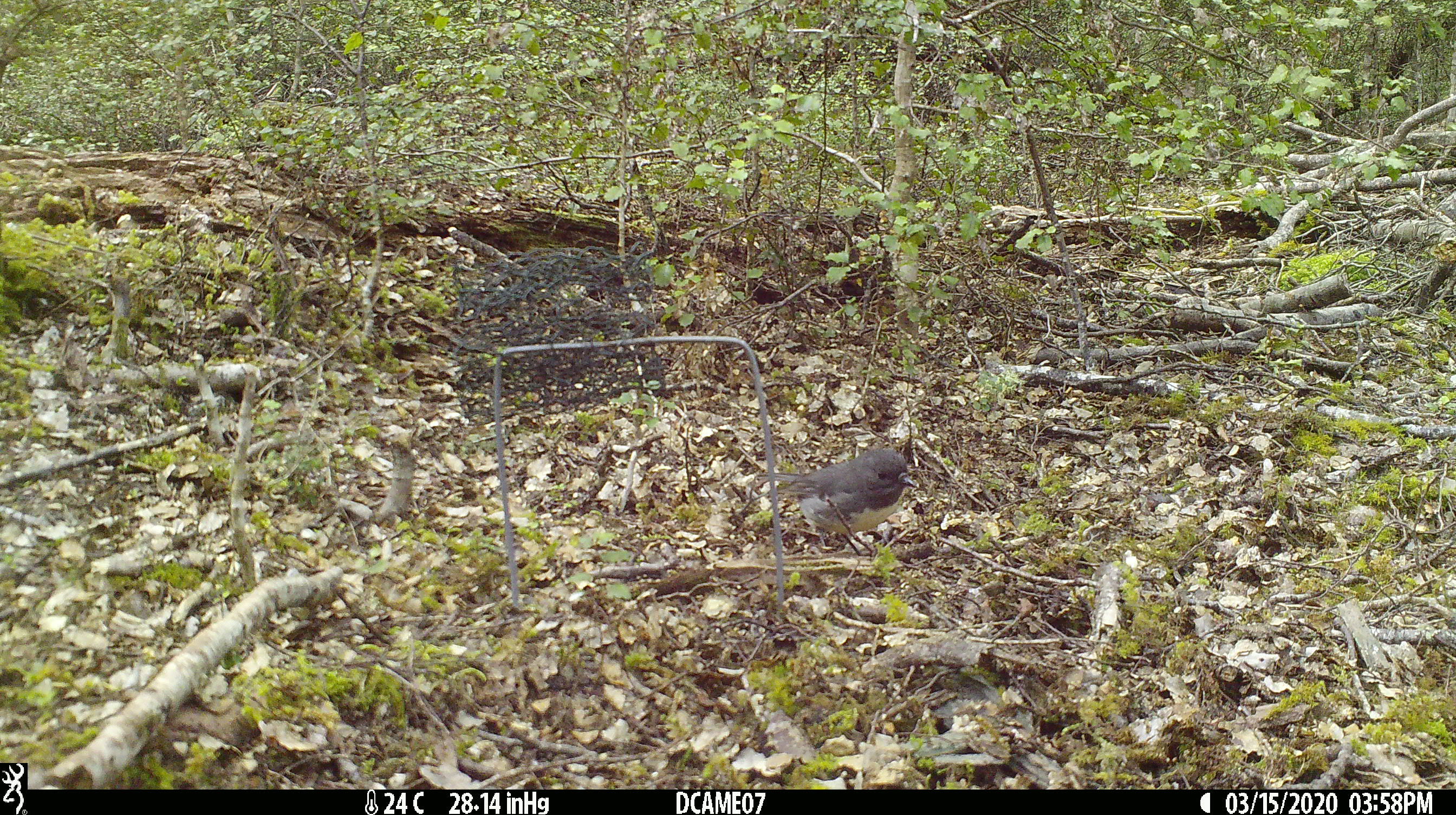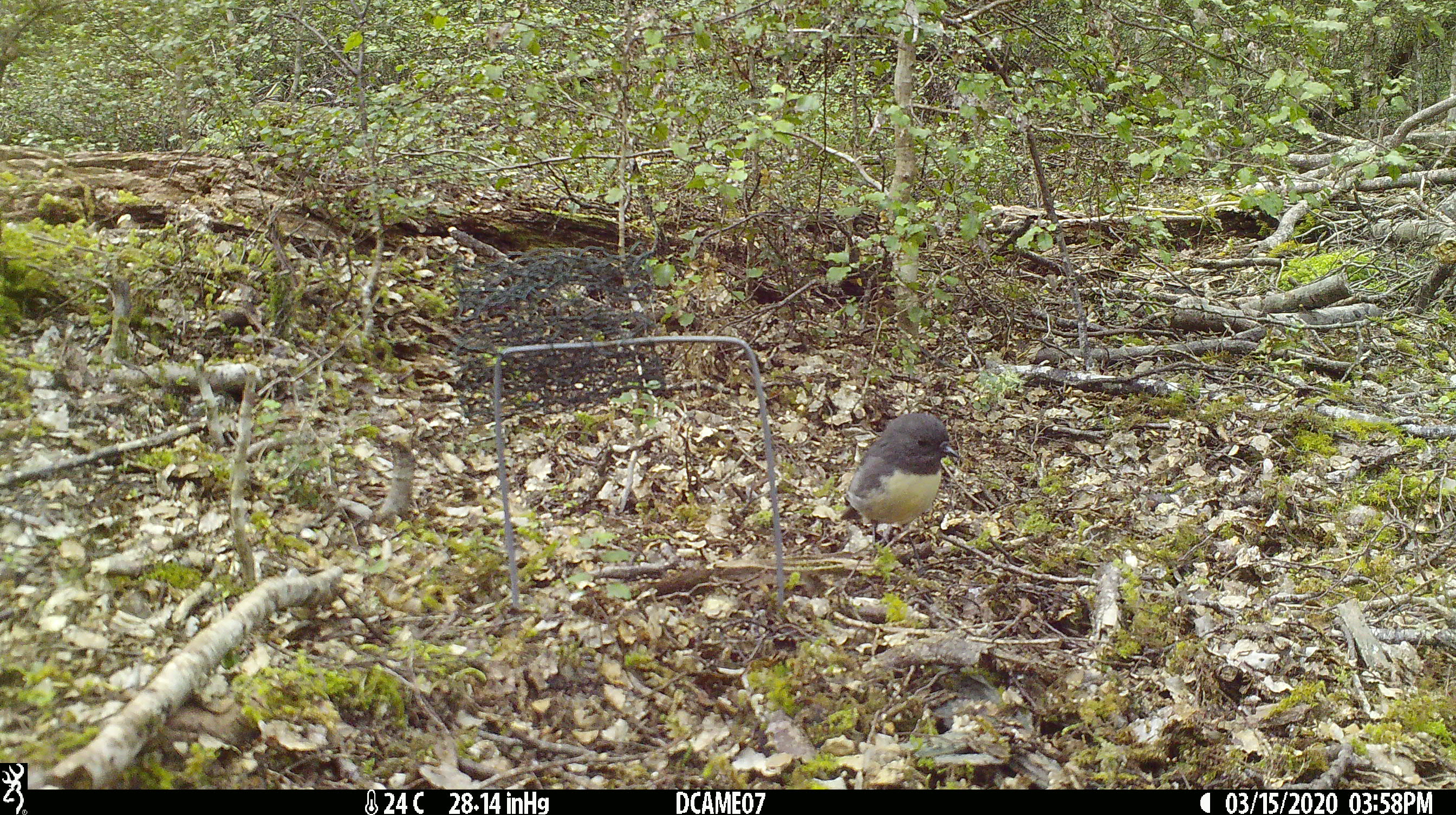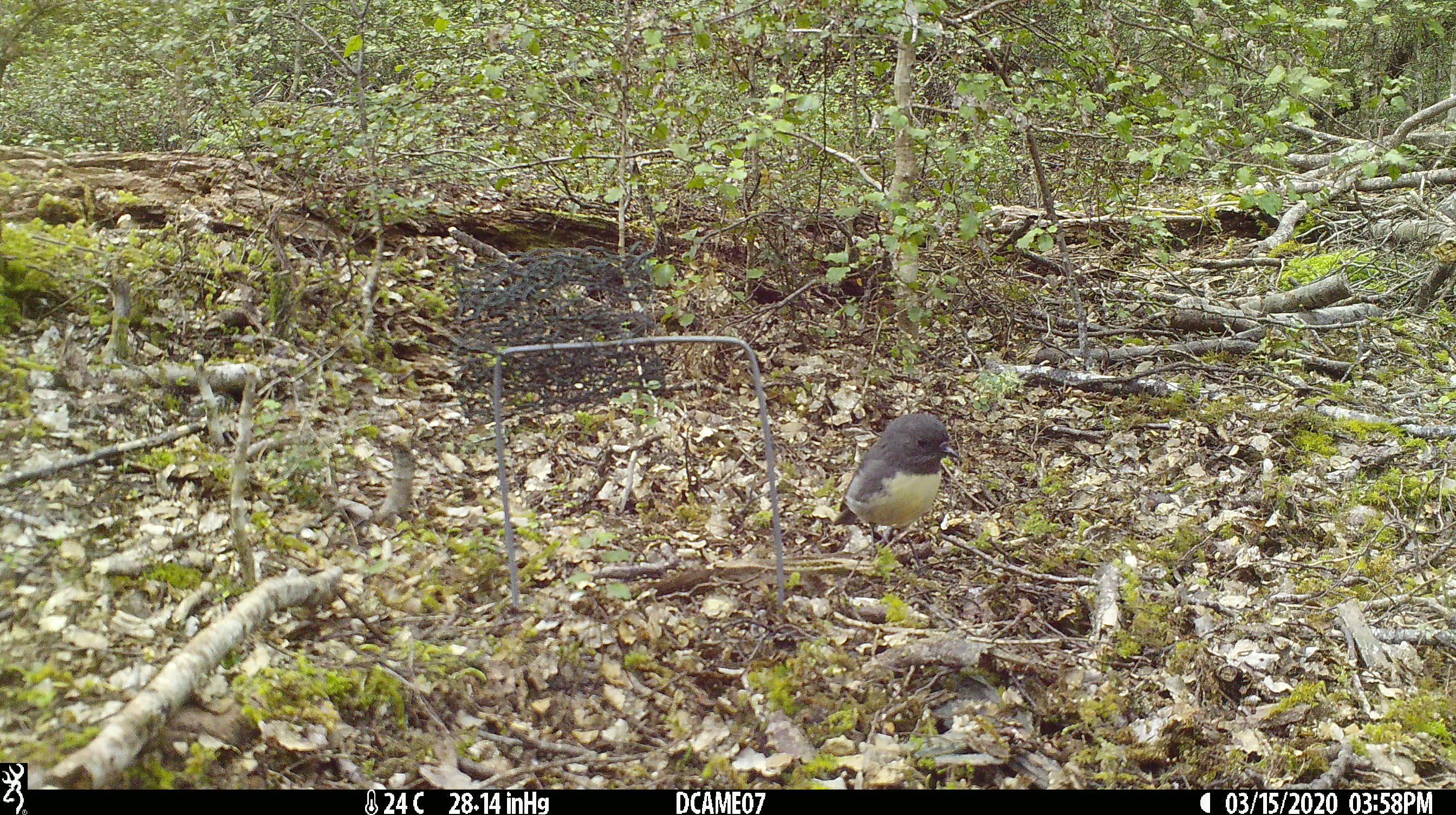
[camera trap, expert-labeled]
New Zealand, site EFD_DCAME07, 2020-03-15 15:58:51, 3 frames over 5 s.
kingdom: Animalia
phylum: Chordata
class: Aves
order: Passeriformes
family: Petroicidae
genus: Petroica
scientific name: Petroica australis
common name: new zealand robin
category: robin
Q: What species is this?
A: Robin (new zealand robin) (Petroica australis).